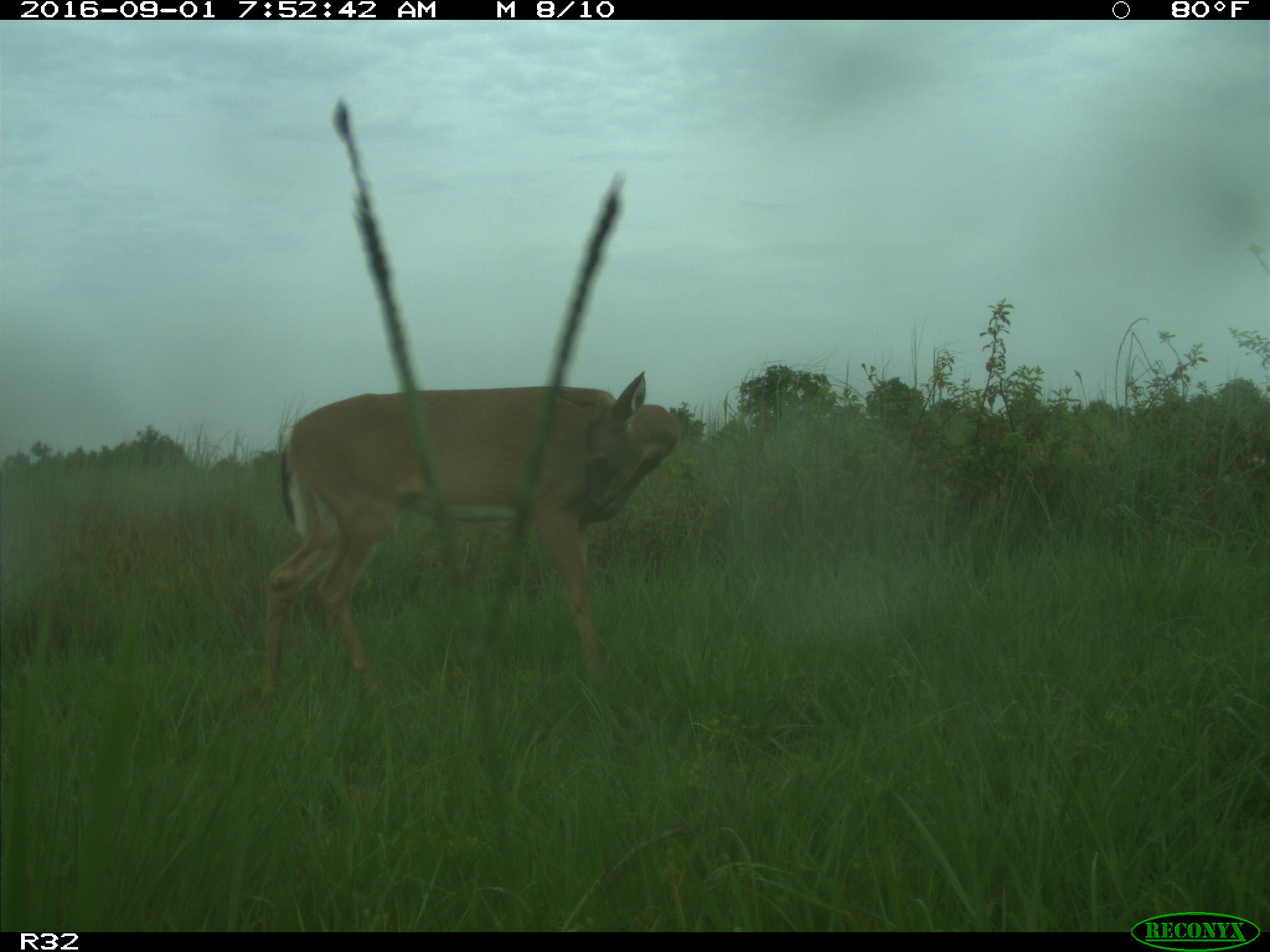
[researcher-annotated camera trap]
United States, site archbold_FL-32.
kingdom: Animalia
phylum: Chordata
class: Mammalia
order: Artiodactyla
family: Cervidae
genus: Odocoileus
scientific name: Odocoileus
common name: deer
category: unidentified deer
Unidentified deer (deer) (Odocoileus).